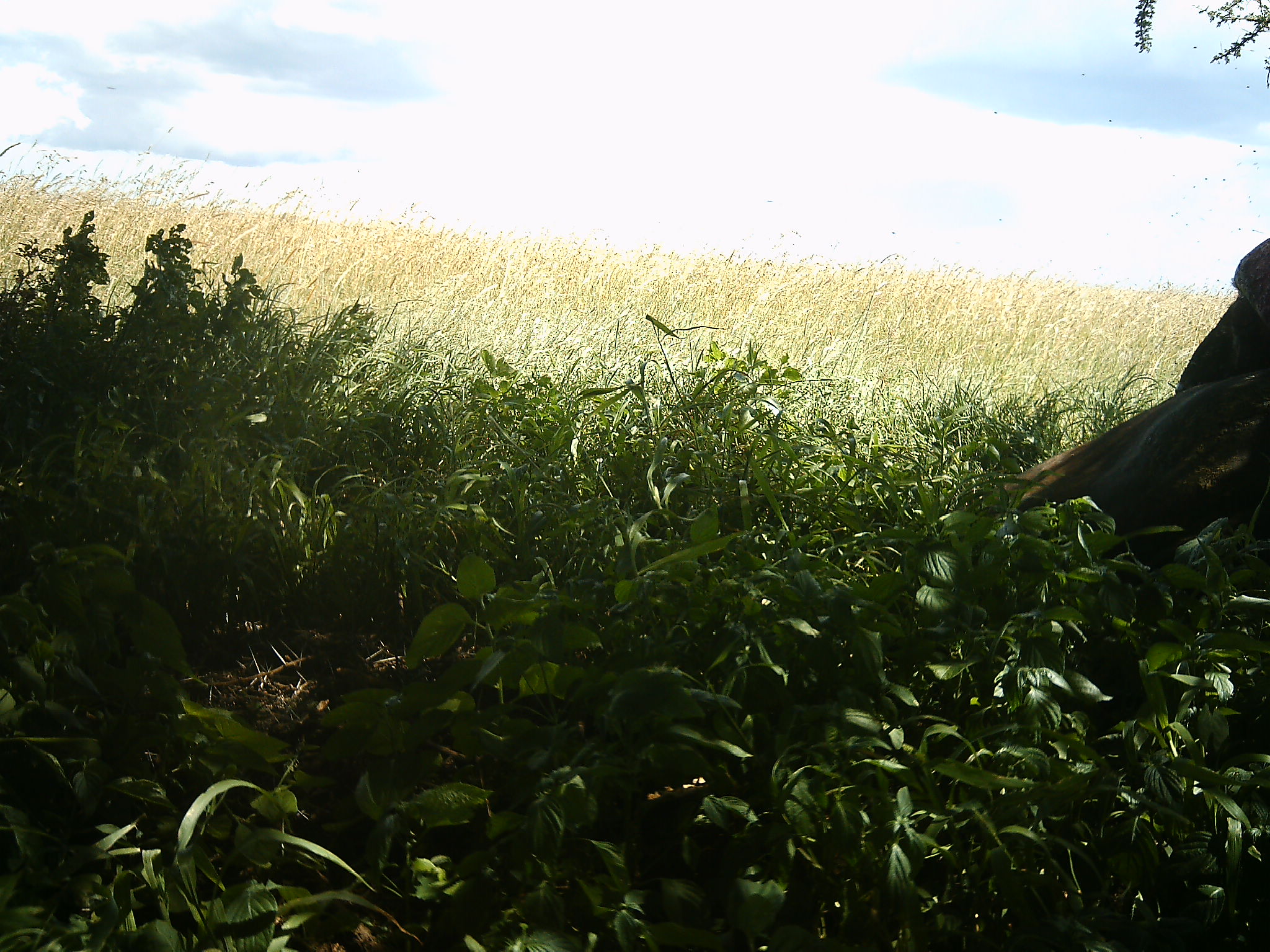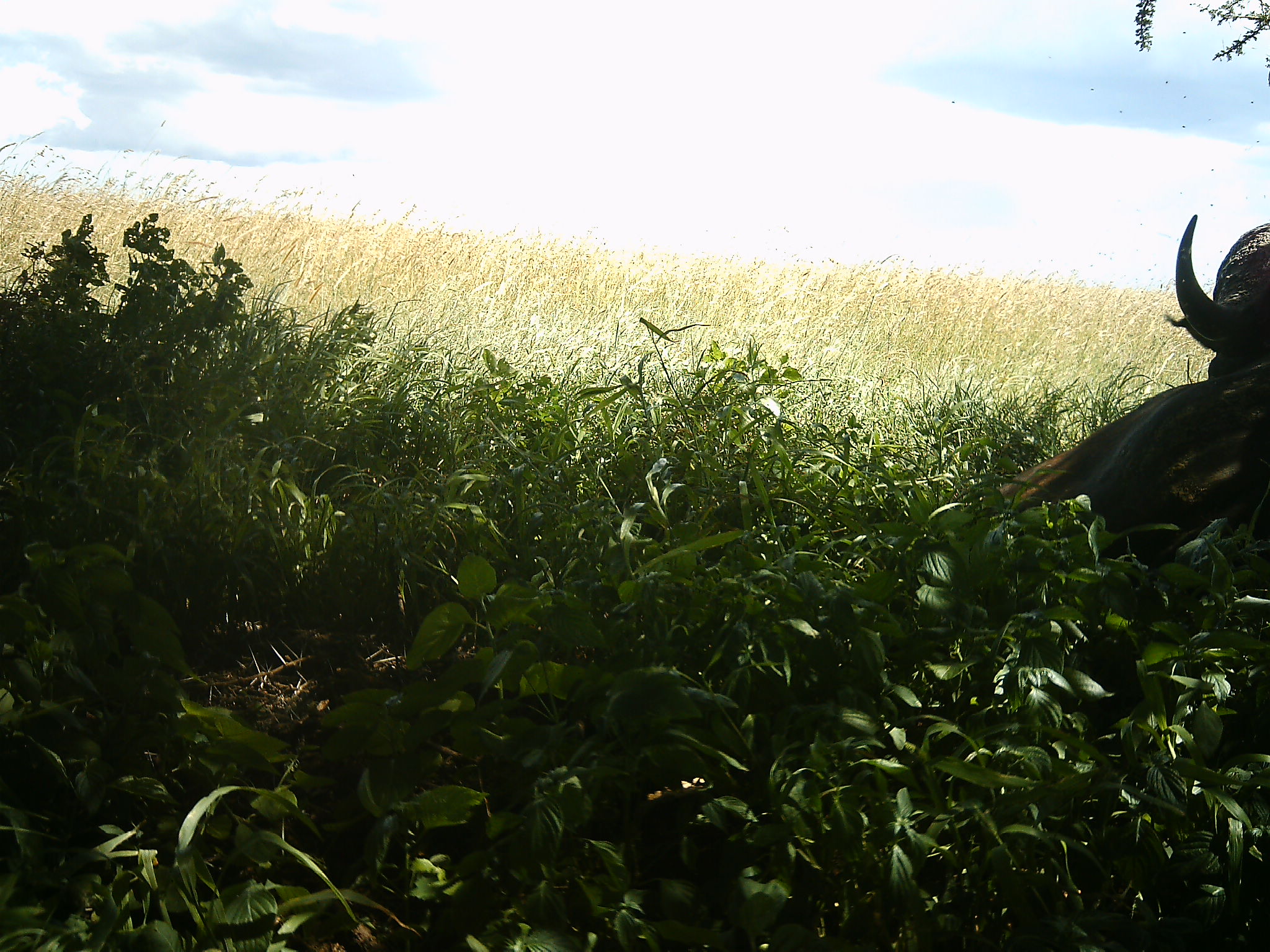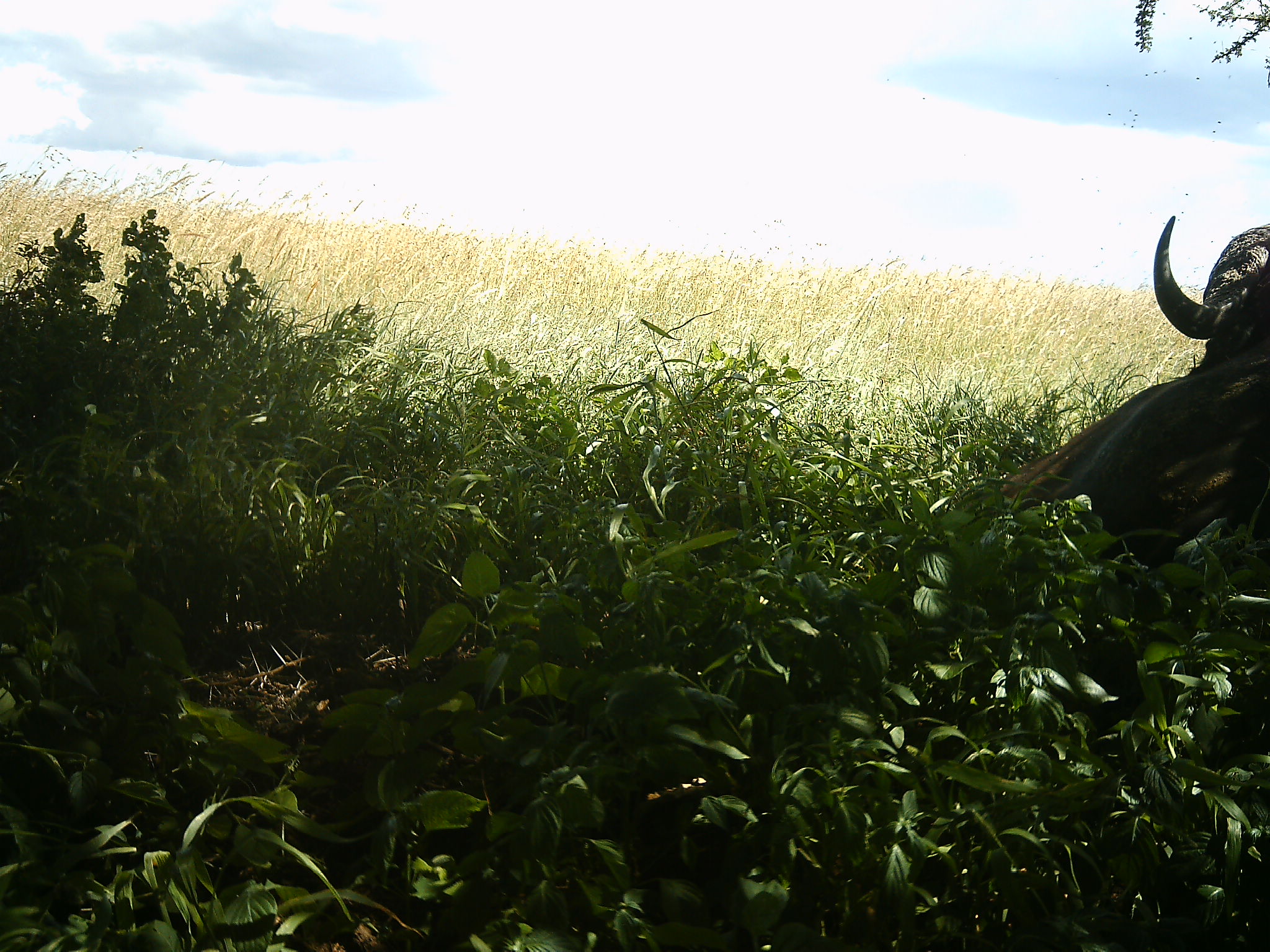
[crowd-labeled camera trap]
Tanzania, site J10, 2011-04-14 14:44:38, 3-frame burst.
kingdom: Animalia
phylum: Chordata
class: Mammalia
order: Artiodactyla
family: Bovidae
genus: Syncerus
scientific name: Syncerus caffer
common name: cape buffalo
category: buffalo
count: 1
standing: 22%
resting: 67%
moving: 0%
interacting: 11%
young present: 0%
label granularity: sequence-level